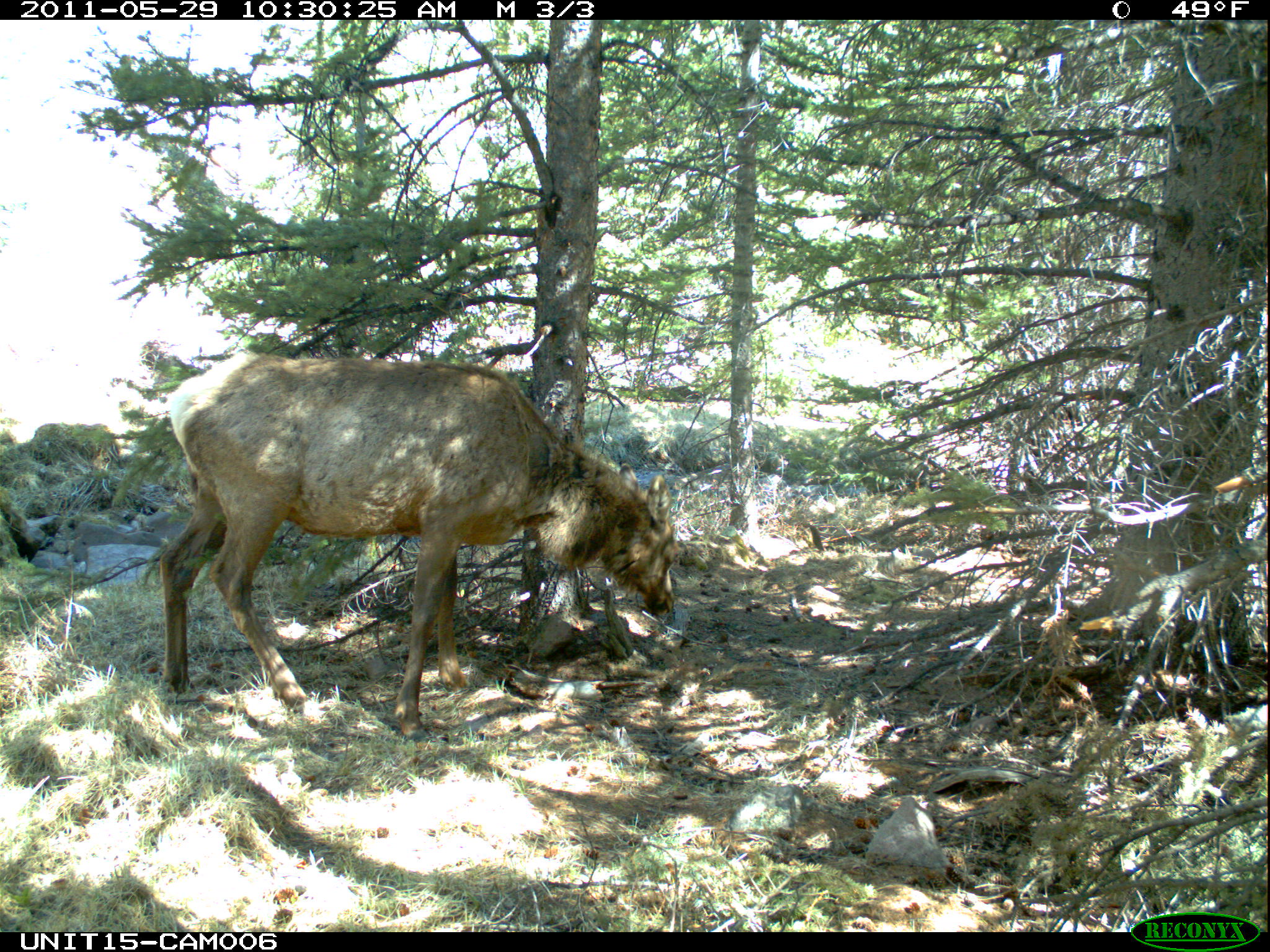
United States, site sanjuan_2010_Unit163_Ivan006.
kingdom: Animalia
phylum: Chordata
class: Mammalia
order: Artiodactyla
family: Cervidae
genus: Cervus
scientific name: Cervus elaphus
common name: red deer